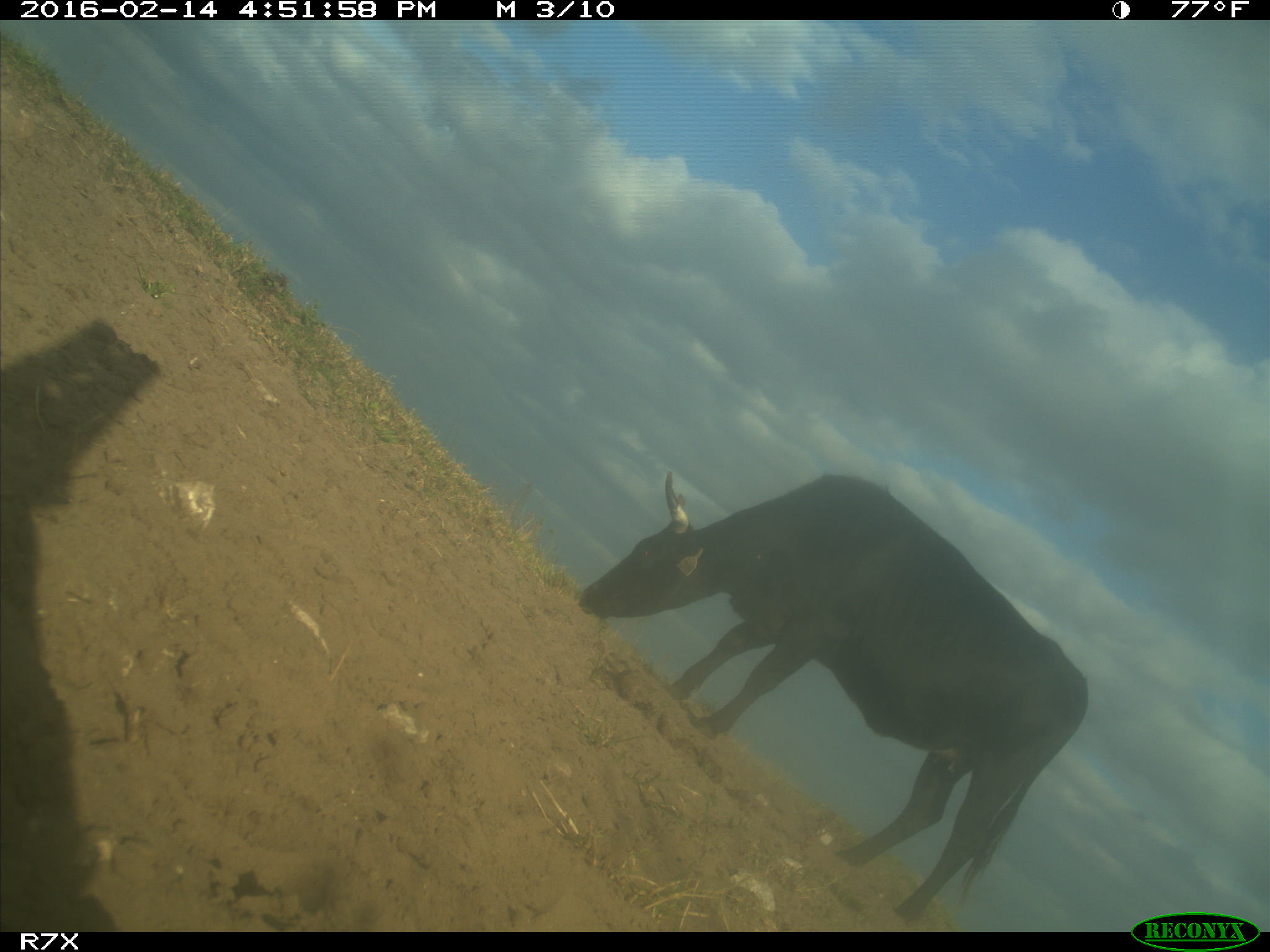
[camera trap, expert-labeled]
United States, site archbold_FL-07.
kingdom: Animalia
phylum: Chordata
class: Mammalia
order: Artiodactyla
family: Bovidae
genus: Bos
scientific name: Bos taurus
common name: domestic cow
Bos taurus (domestic cow).